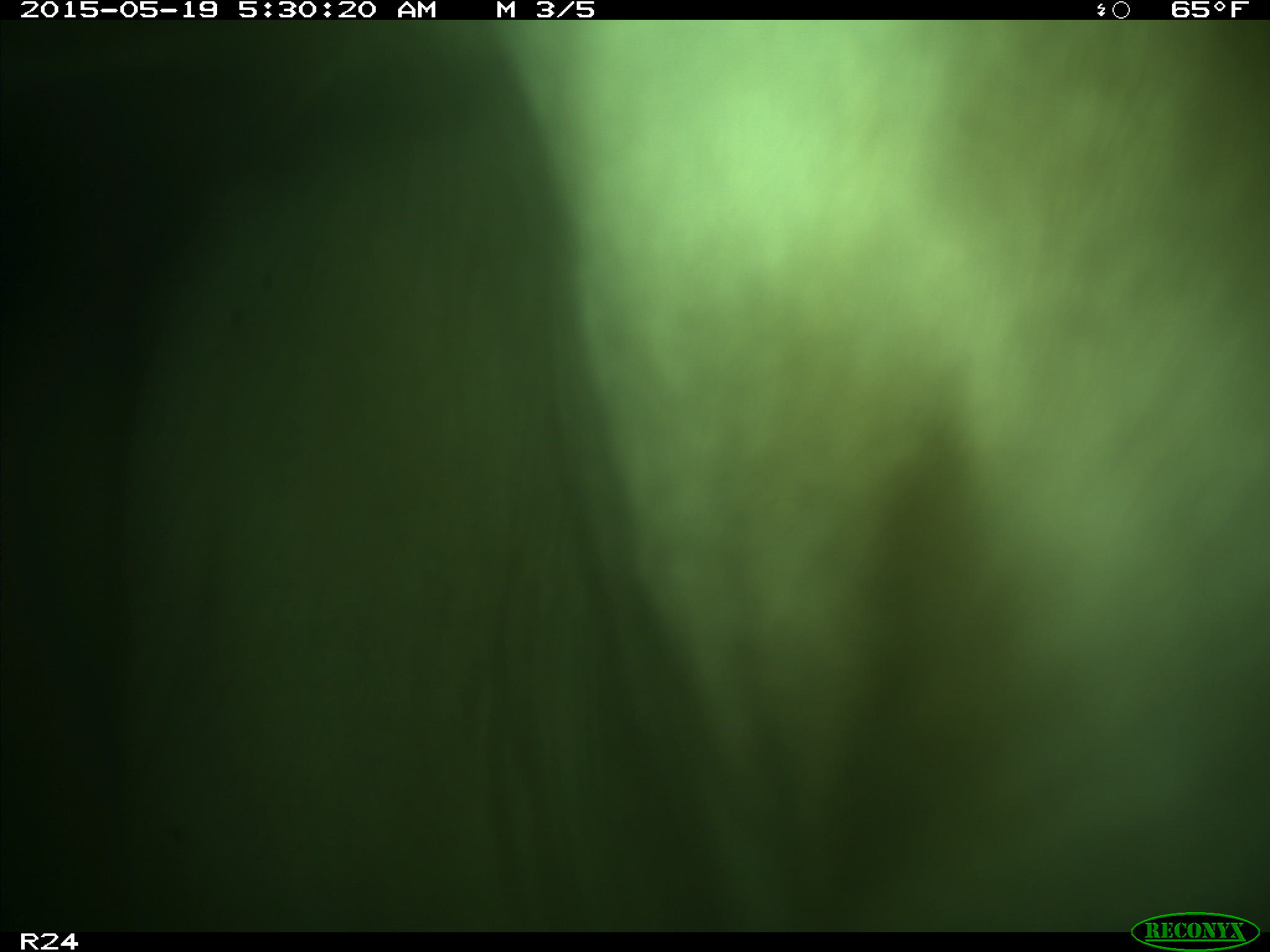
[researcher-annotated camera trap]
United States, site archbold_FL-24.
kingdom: Animalia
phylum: Chordata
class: Mammalia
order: Artiodactyla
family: Bovidae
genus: Bos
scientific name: Bos taurus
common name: domestic cow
Bos taurus (domestic cow).